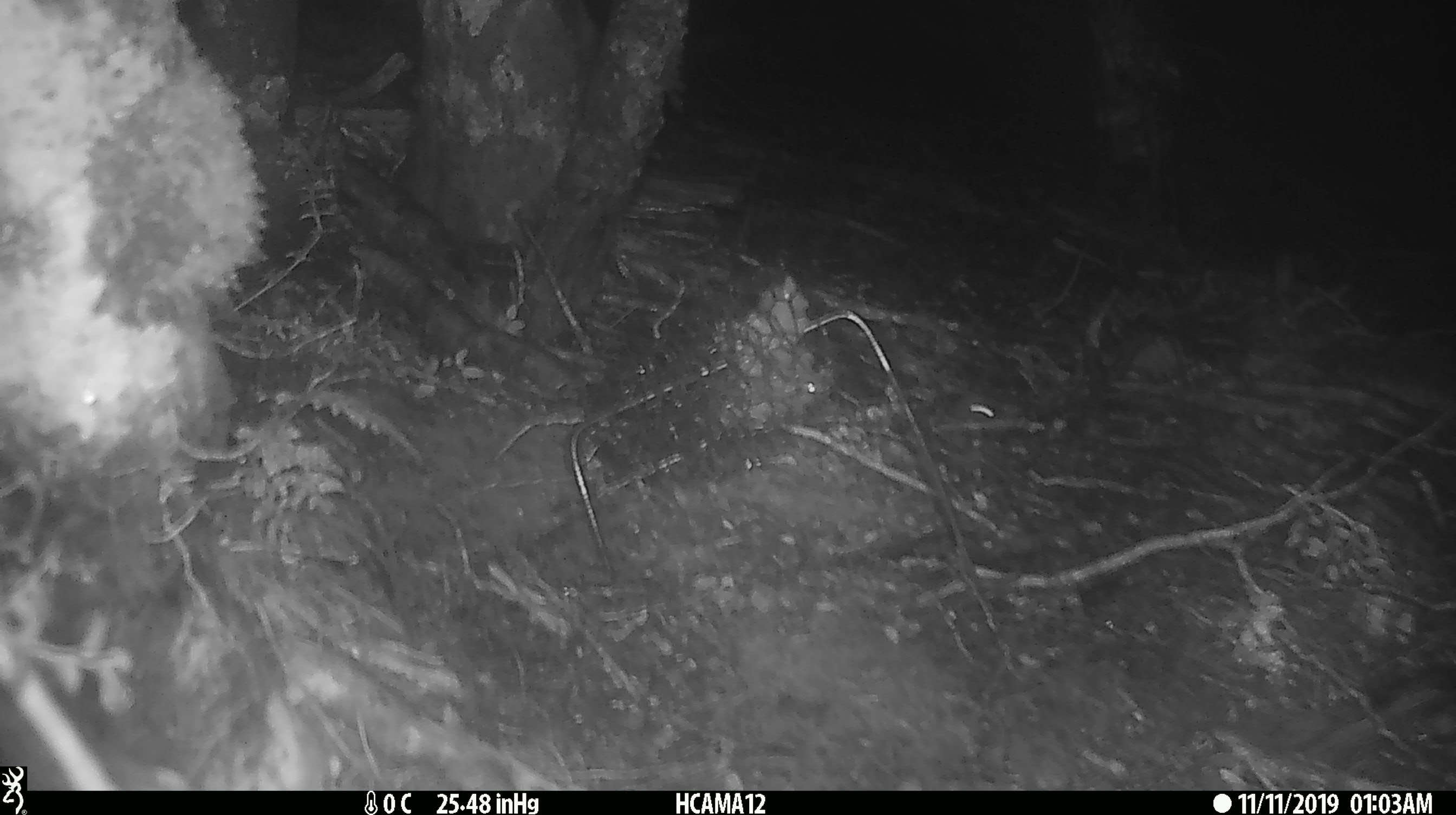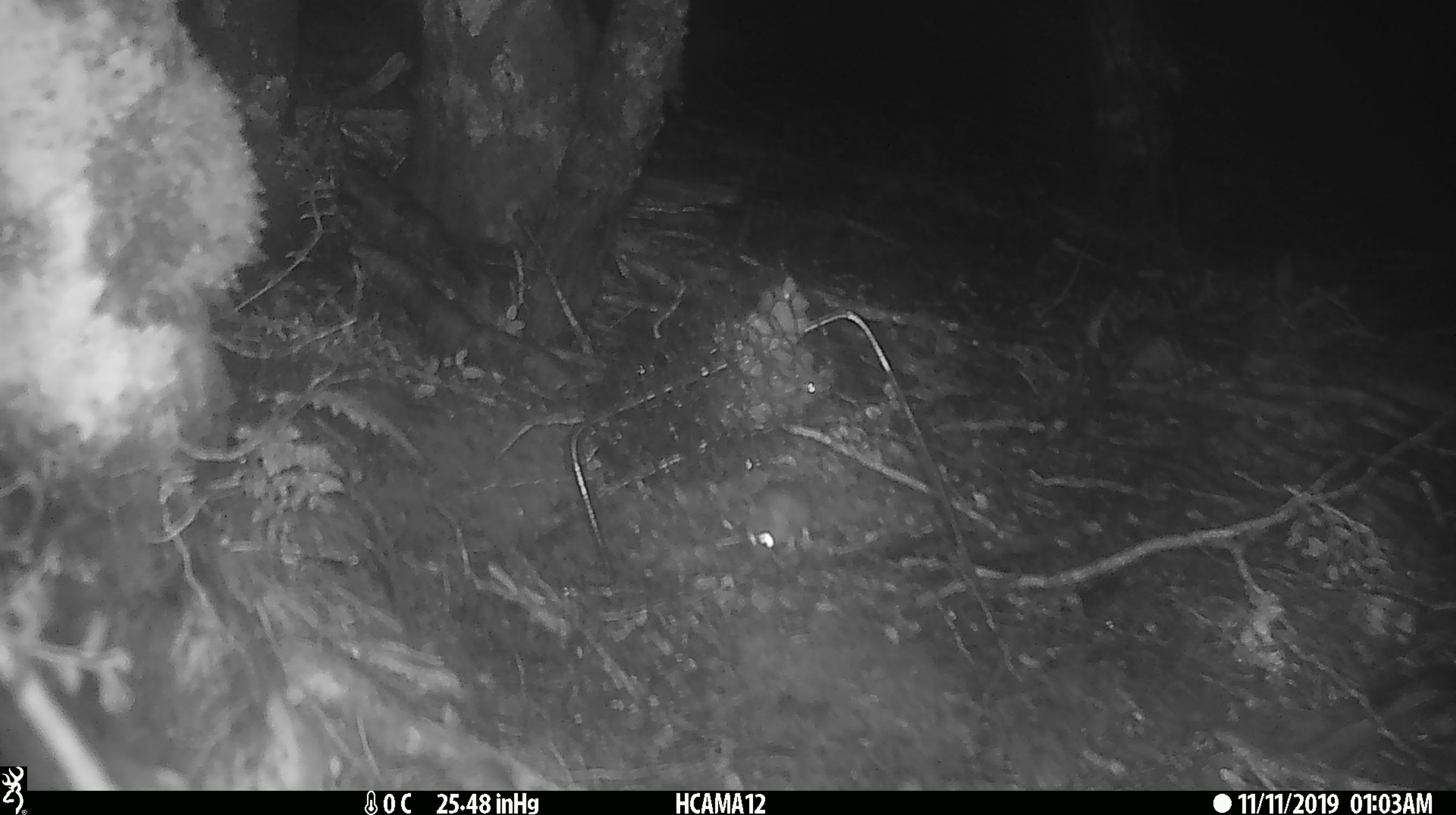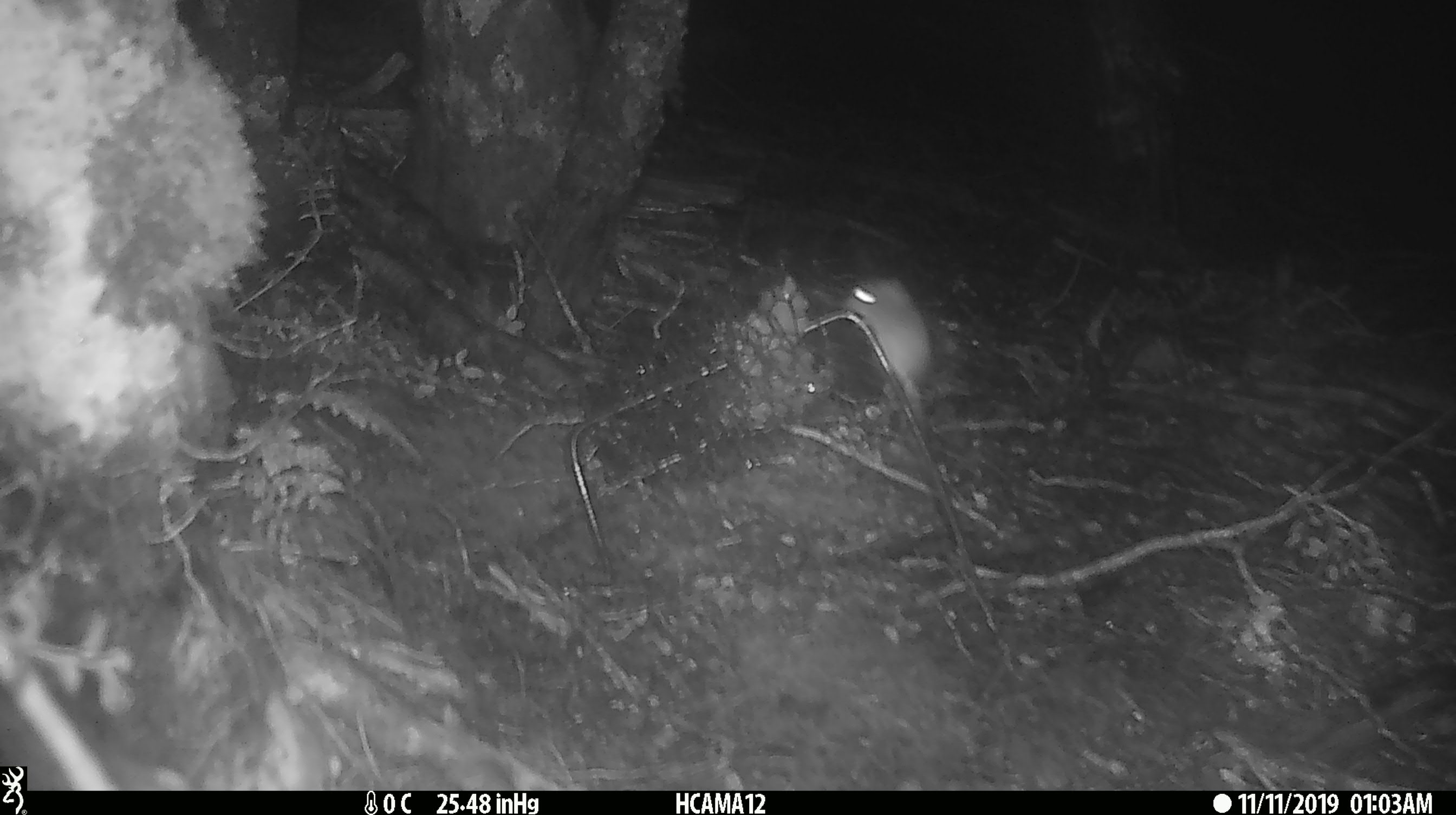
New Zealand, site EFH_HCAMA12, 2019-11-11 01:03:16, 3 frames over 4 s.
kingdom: Animalia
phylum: Chordata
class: Mammalia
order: Rodentia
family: Muridae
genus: Mus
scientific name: Mus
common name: mouse